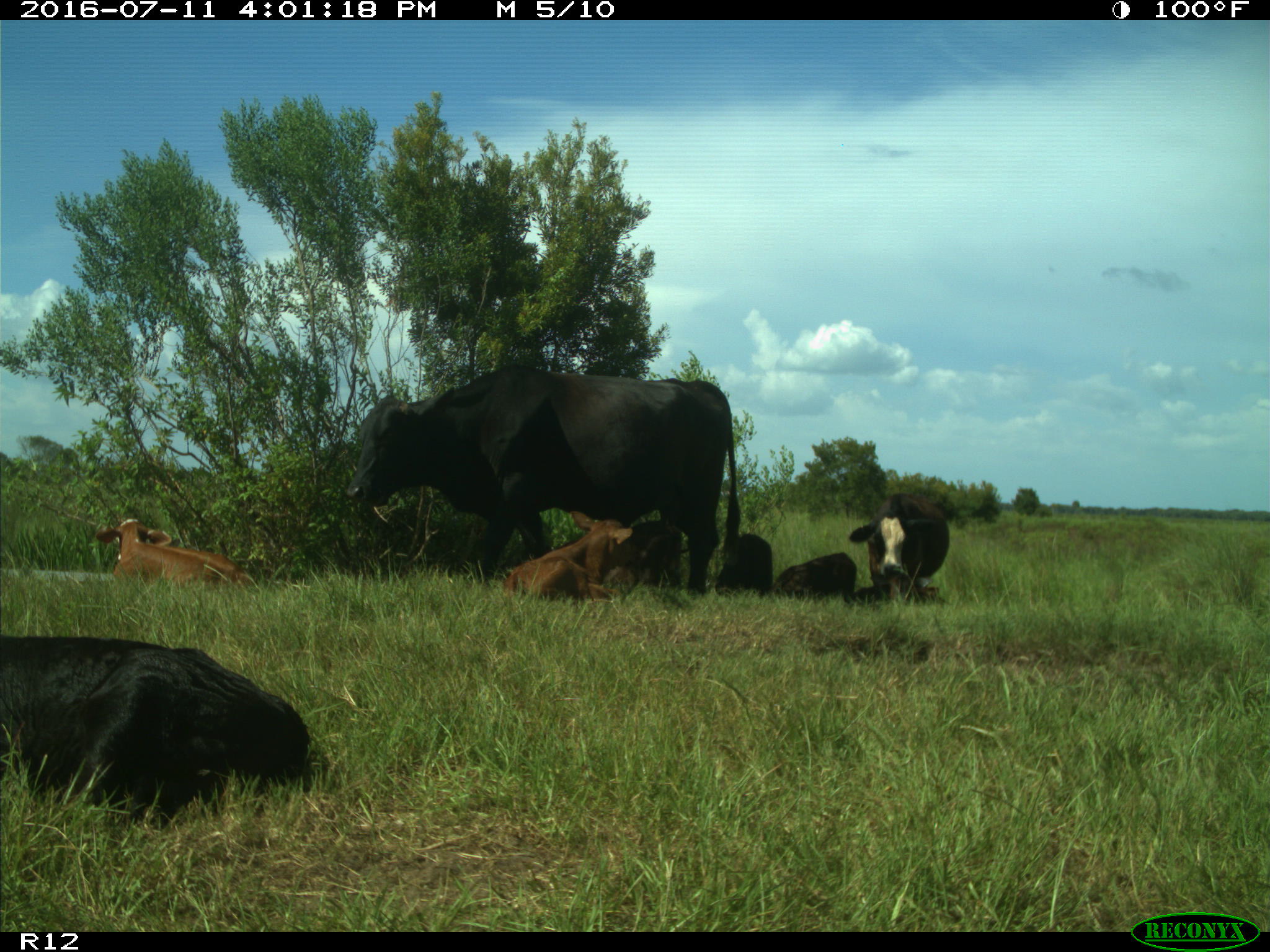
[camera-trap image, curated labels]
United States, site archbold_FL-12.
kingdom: Animalia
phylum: Chordata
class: Mammalia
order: Artiodactyla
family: Bovidae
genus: Bos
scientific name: Bos taurus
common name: domestic cow